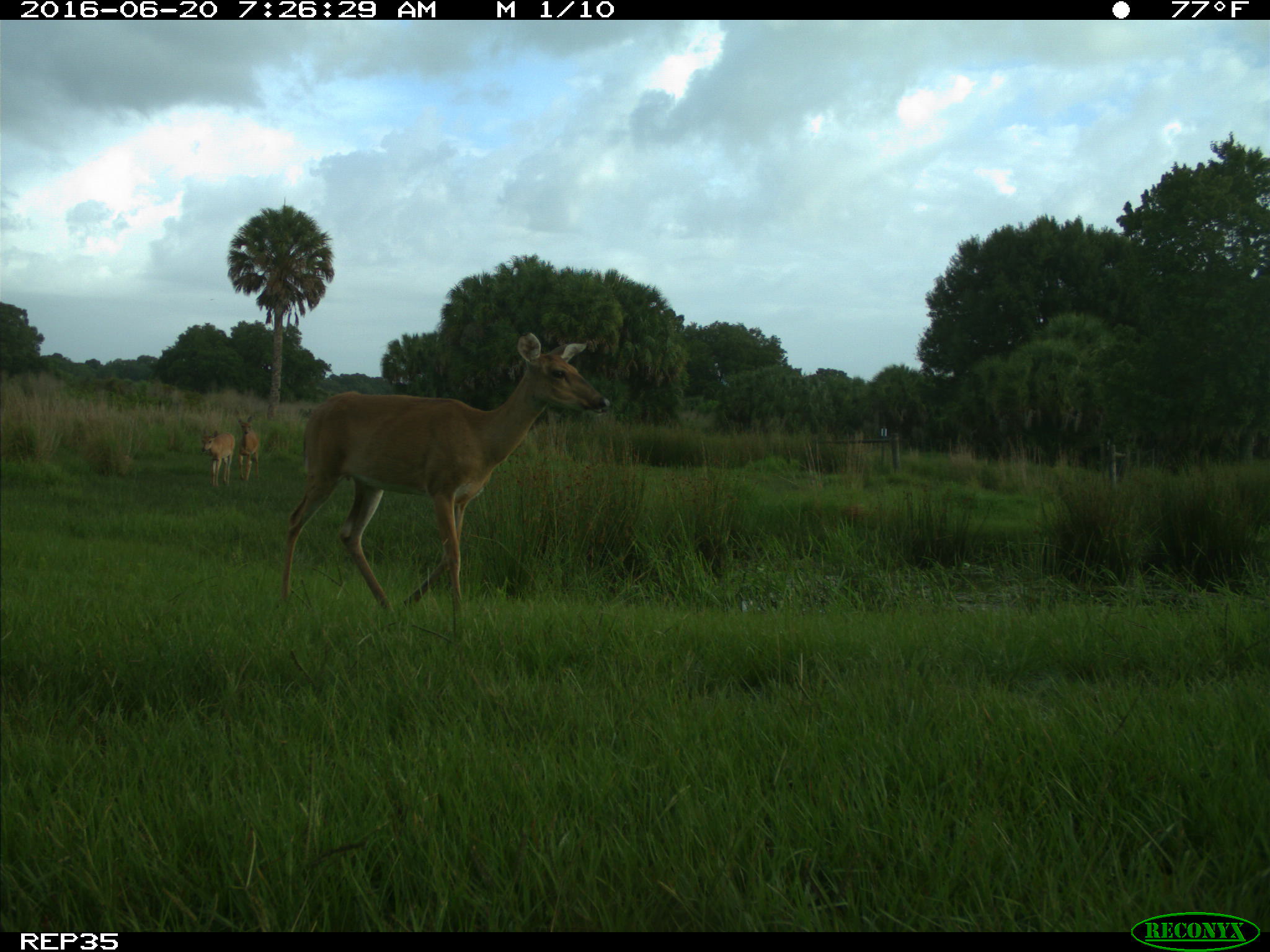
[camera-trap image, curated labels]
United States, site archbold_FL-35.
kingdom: Animalia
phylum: Chordata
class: Mammalia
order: Artiodactyla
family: Cervidae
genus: Odocoileus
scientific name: Odocoileus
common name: deer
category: unidentified deer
Unidentified deer (deer) (Odocoileus).